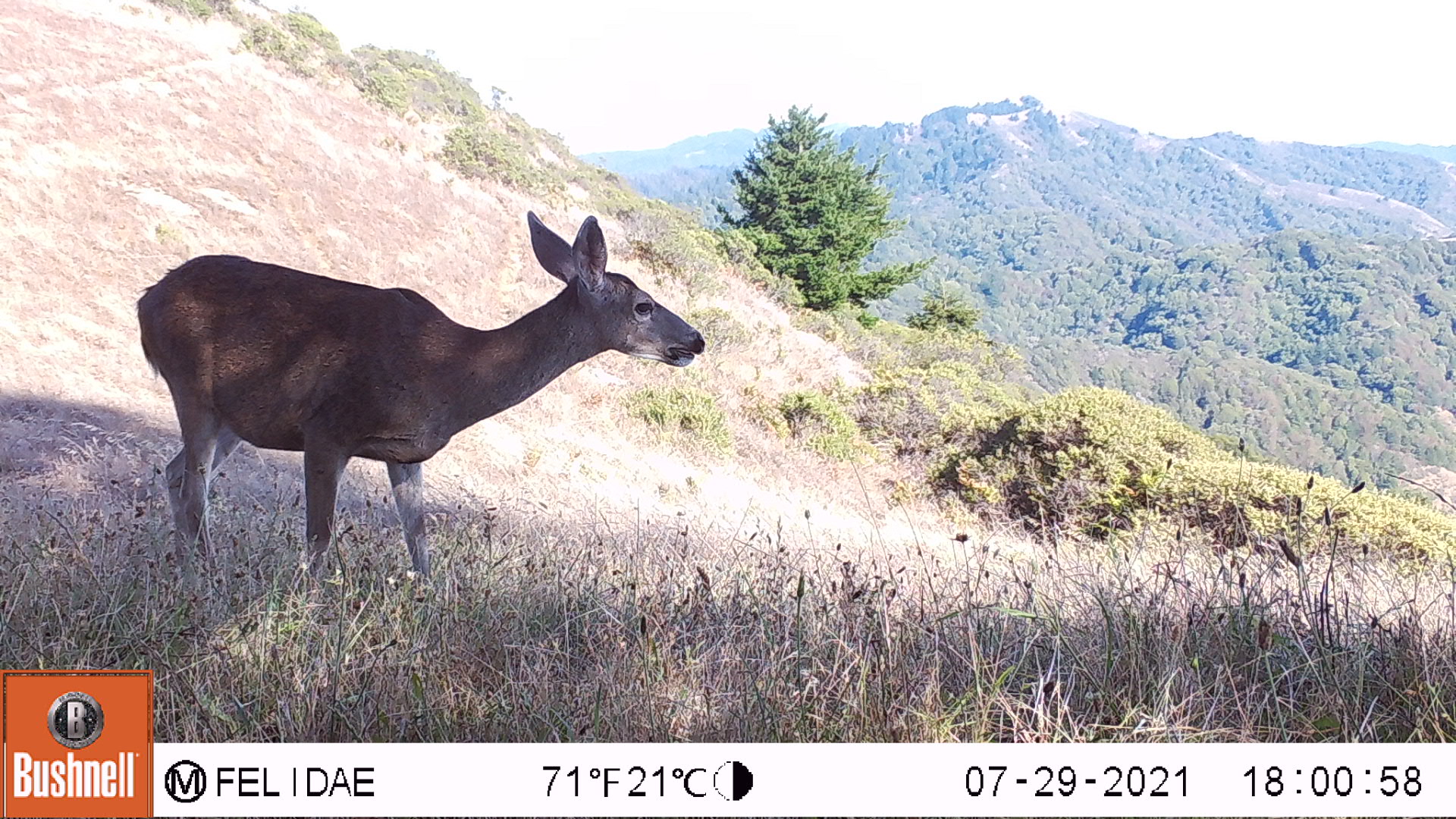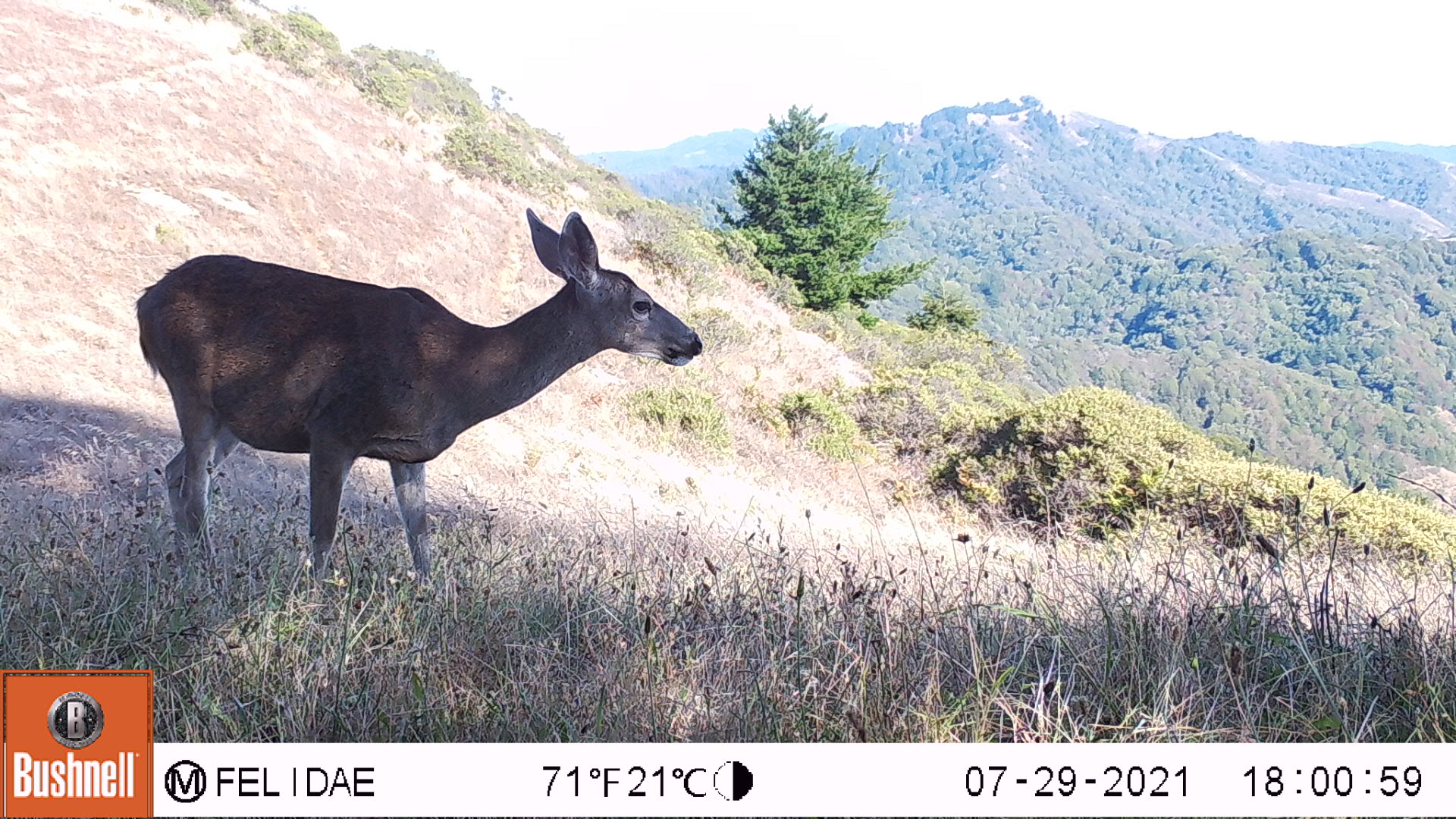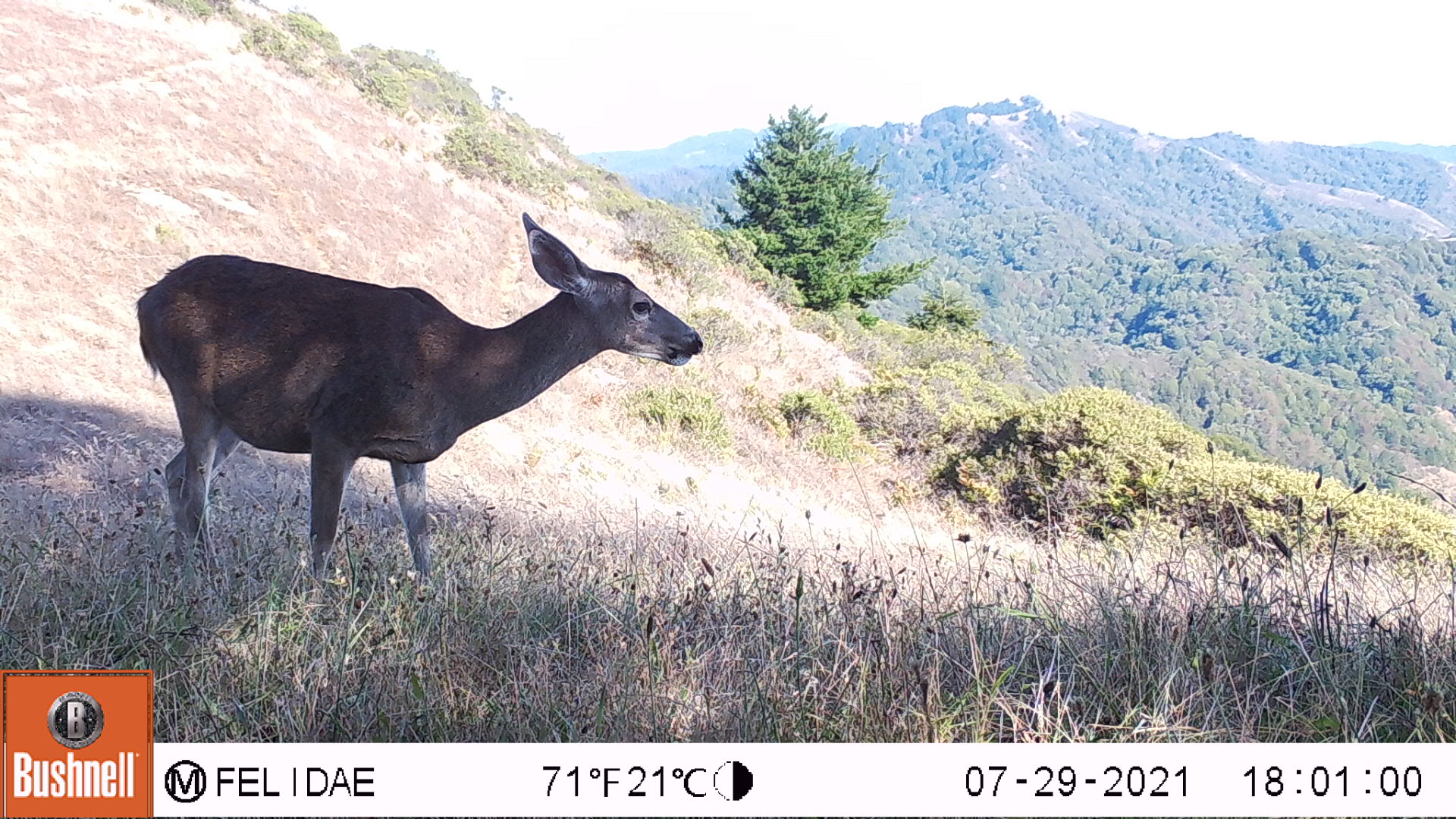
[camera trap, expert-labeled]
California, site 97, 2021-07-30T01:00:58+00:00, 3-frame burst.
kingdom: Animalia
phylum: Chordata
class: Mammalia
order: Artiodactyla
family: Cervidae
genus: Odocoileus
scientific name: Odocoileus hemionus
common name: mule deer